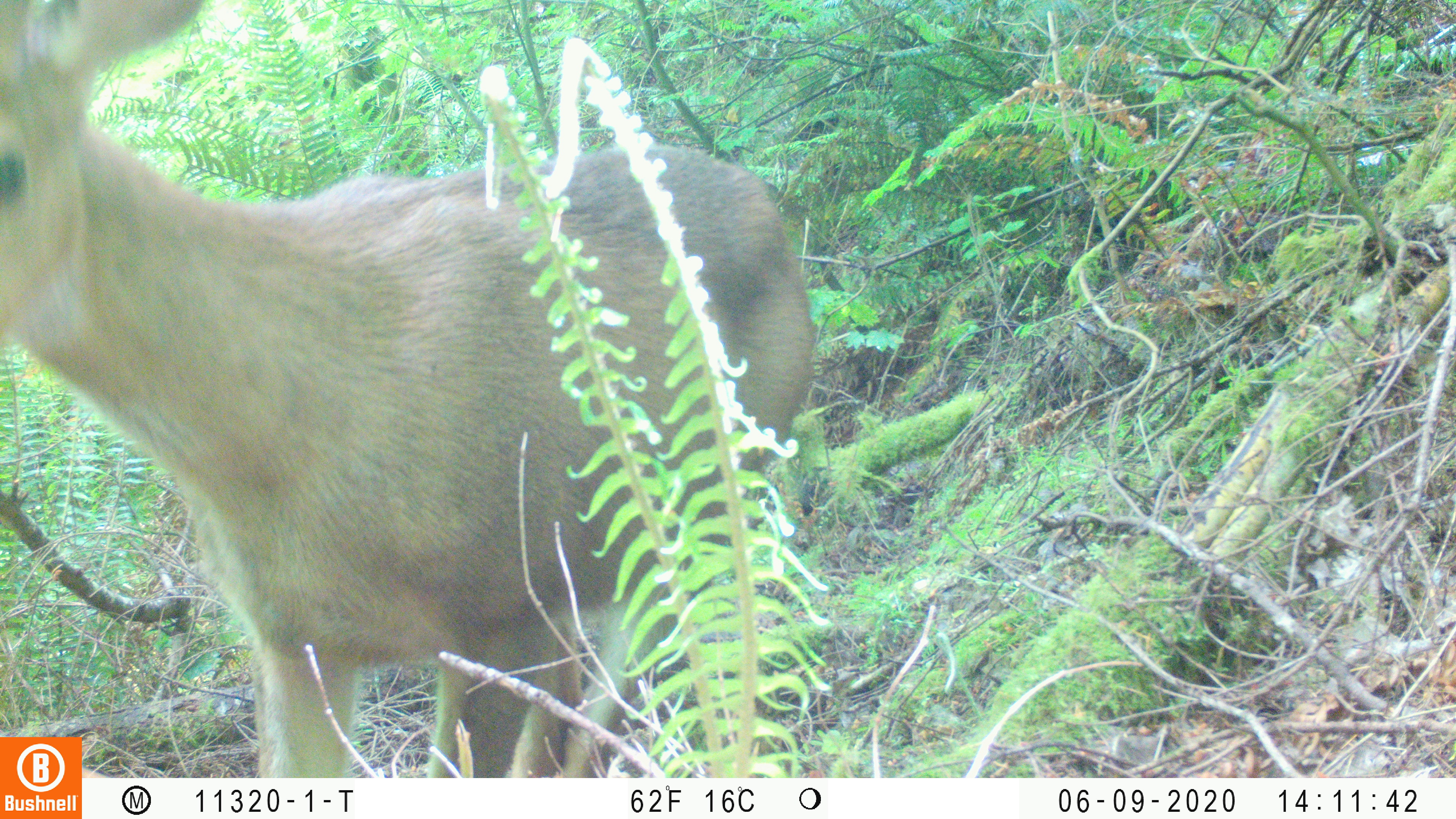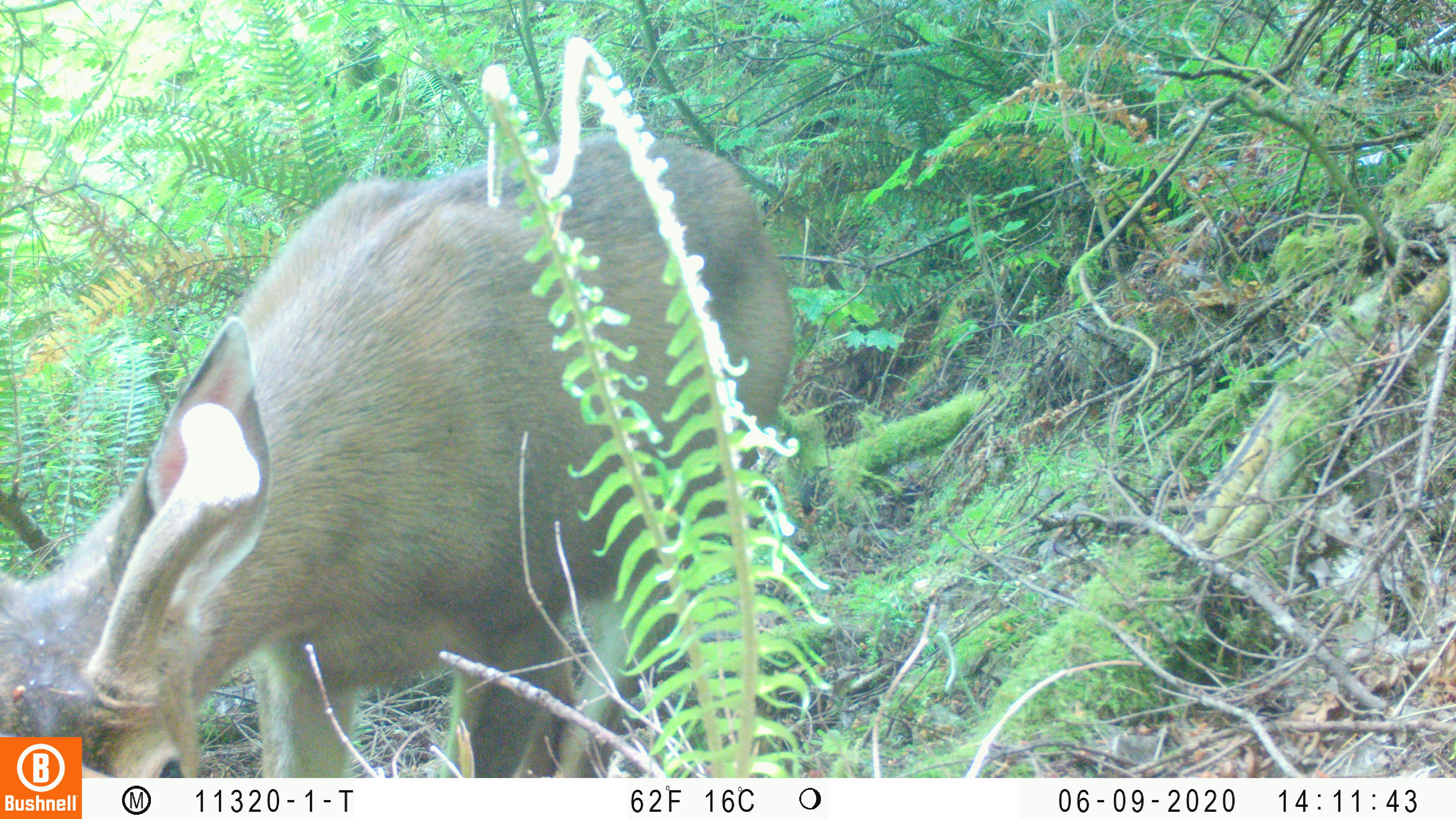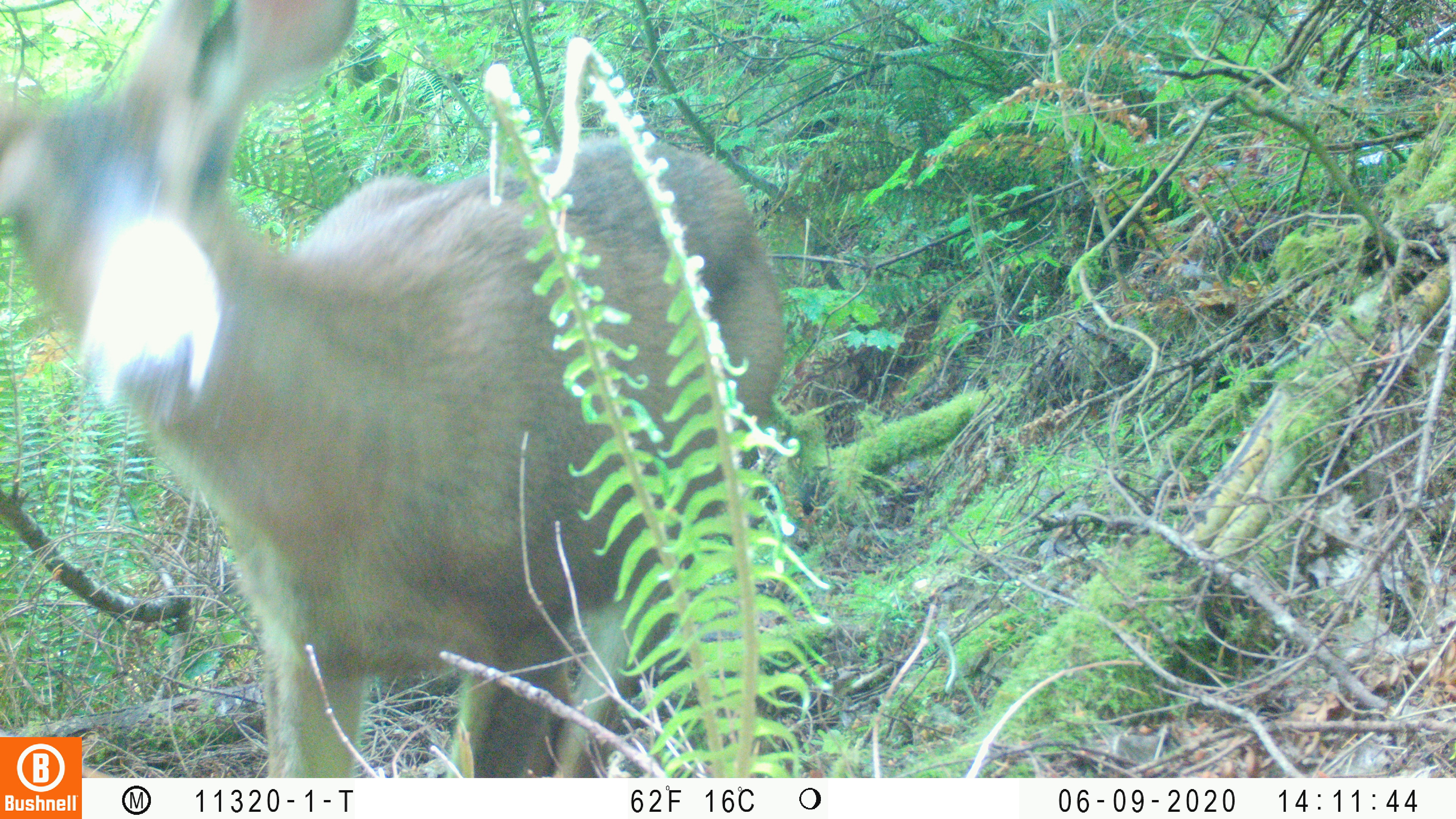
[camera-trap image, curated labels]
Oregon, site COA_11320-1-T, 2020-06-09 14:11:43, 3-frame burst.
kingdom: Animalia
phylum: Chordata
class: Mammalia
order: Carnivora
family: Ursidae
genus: Ursus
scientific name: Ursus americanus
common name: american black bear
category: black bear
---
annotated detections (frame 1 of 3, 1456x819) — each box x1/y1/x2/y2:
black bear: 2/2/832/734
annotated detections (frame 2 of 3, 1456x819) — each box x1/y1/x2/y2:
black bear: 0/127/802/735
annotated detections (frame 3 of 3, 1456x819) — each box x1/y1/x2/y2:
black bear: 2/1/787/730